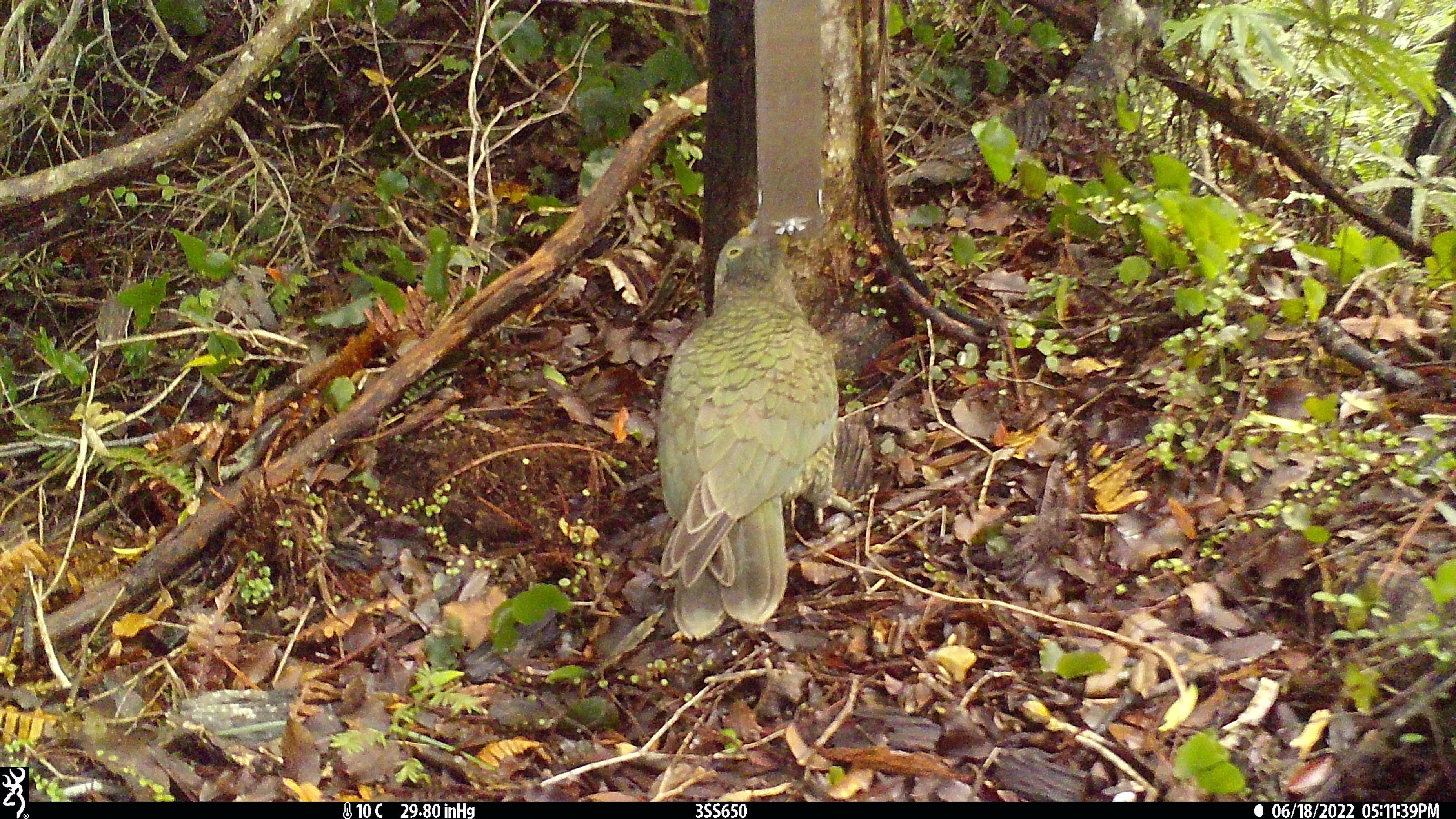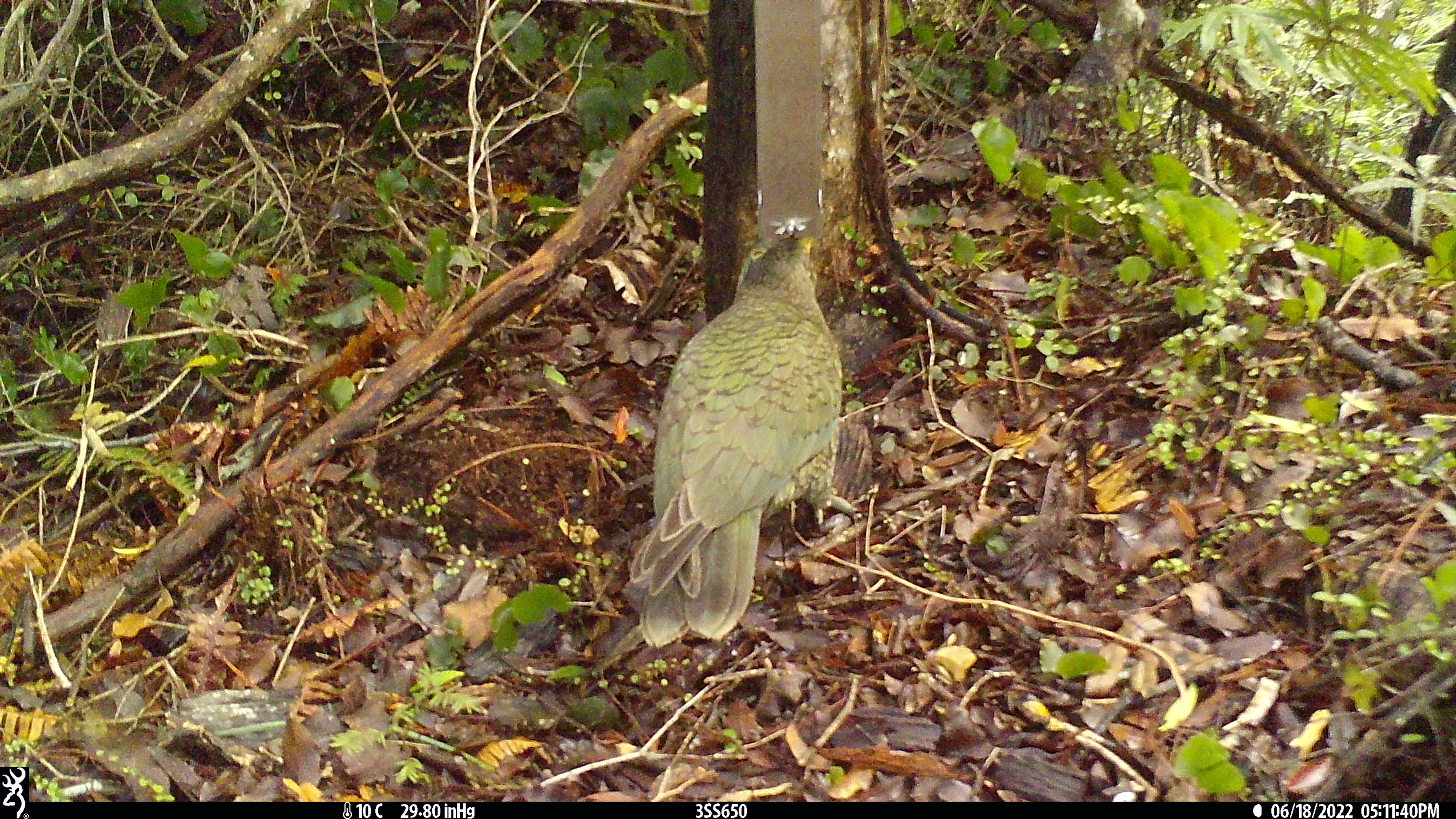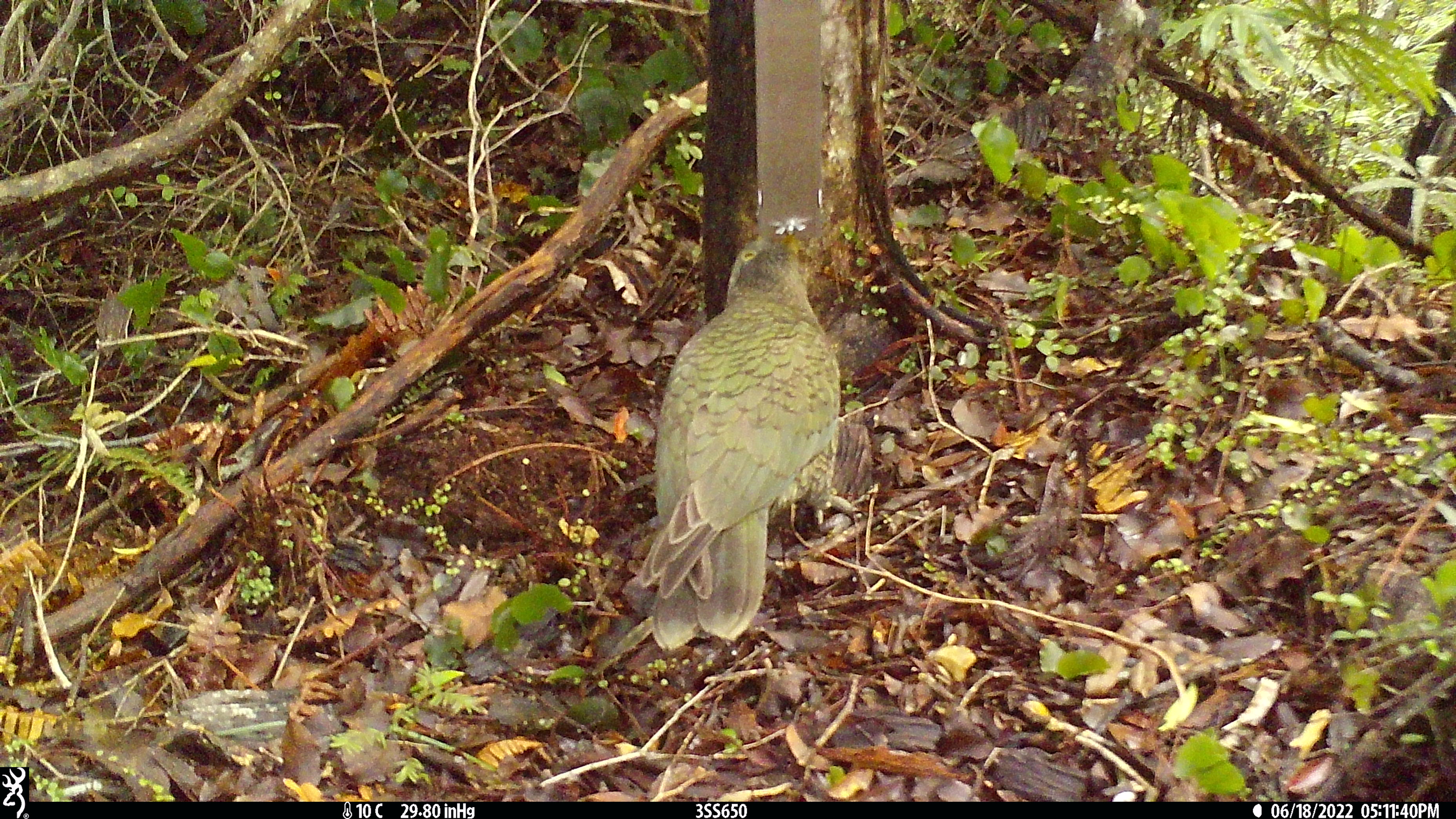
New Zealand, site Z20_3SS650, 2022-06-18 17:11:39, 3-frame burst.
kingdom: Animalia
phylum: Chordata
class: Aves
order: Psittaciformes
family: Strigopidae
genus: Nestor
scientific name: Nestor notabilis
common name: kea